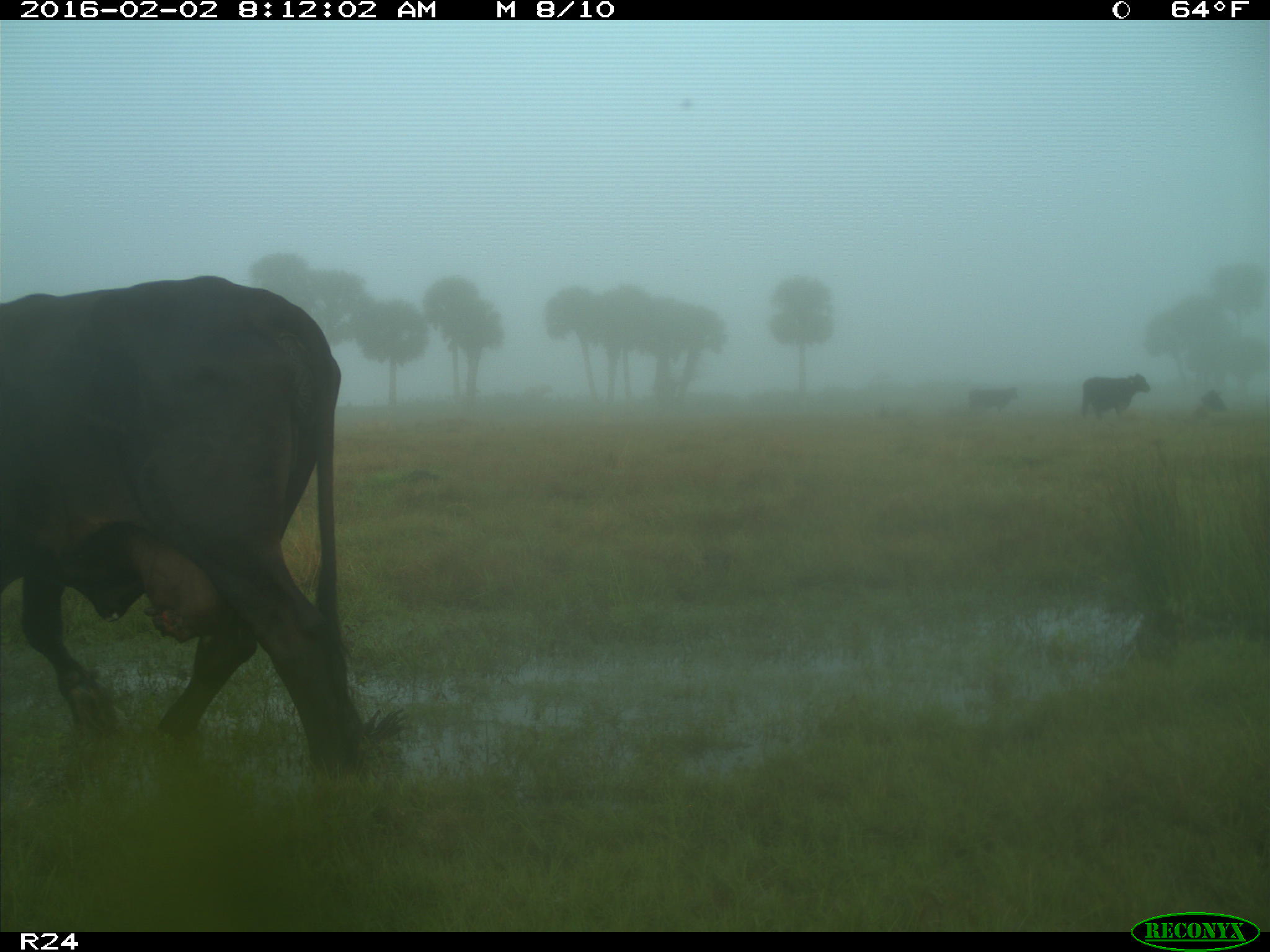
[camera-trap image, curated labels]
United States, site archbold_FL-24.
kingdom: Animalia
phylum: Chordata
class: Mammalia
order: Artiodactyla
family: Bovidae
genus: Bos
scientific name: Bos taurus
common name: domestic cow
Bos taurus (domestic cow).